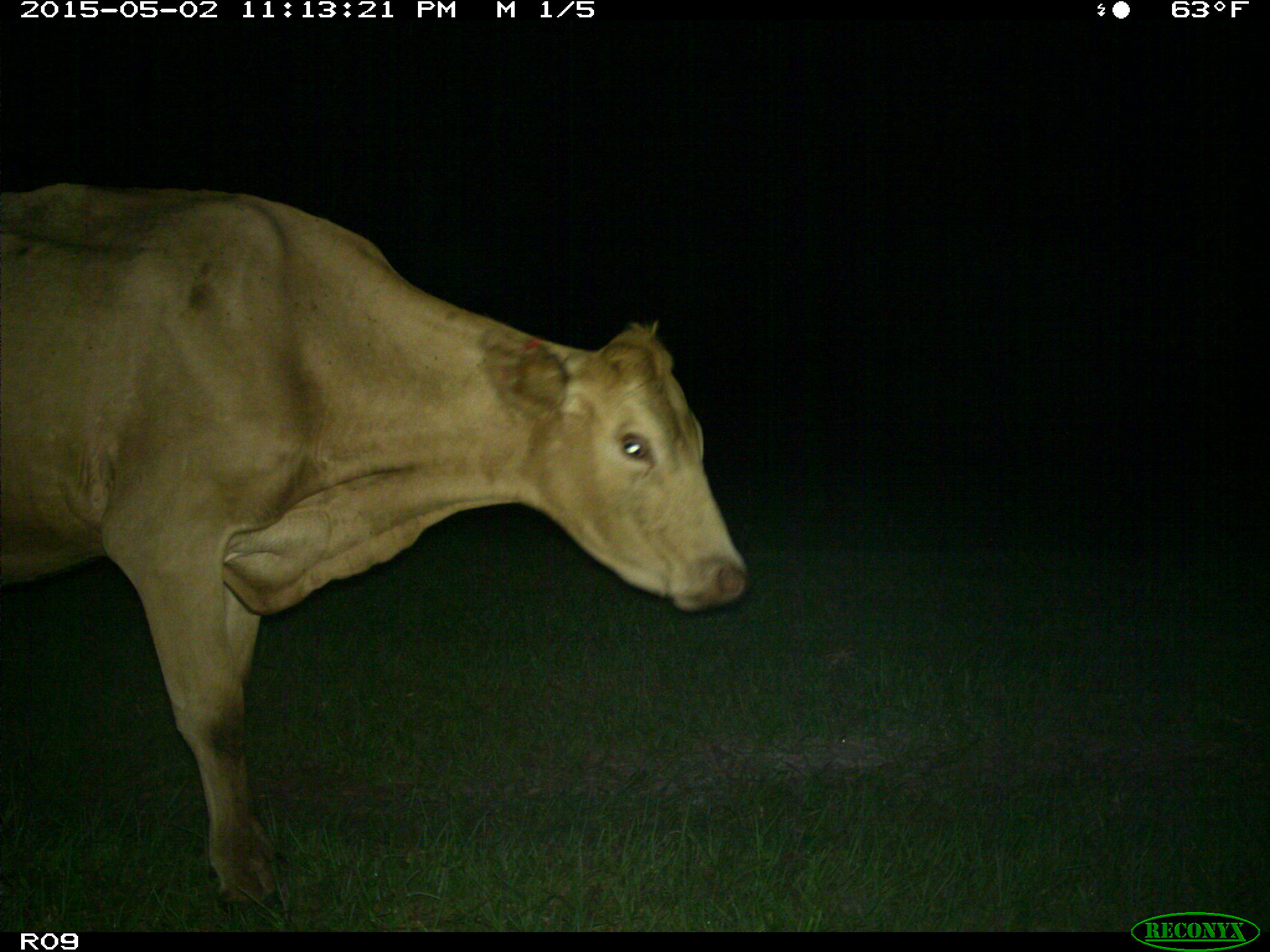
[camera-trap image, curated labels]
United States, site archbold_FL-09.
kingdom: Animalia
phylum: Chordata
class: Mammalia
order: Artiodactyla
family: Bovidae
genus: Bos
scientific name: Bos taurus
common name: domestic cow